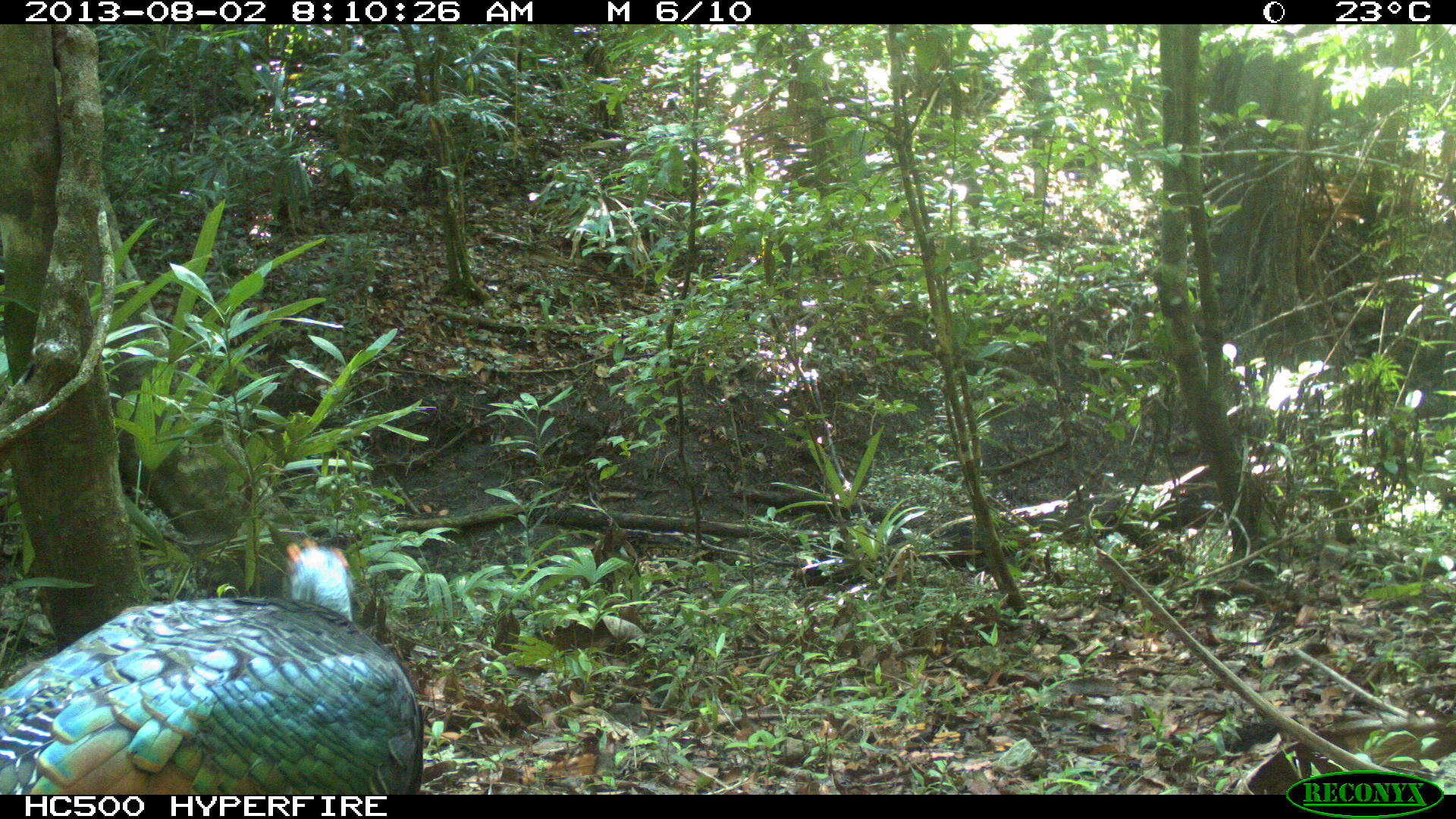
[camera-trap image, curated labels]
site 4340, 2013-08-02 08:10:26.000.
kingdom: Animalia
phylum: Chordata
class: Aves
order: Galliformes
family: Phasianidae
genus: Meleagris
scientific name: Meleagris ocellata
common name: ocellated turkey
Meleagris ocellata (ocellated turkey), count 1, sex male.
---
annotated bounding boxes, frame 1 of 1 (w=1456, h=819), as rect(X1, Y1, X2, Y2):
meleagris ocellata: rect(1, 537, 424, 793)